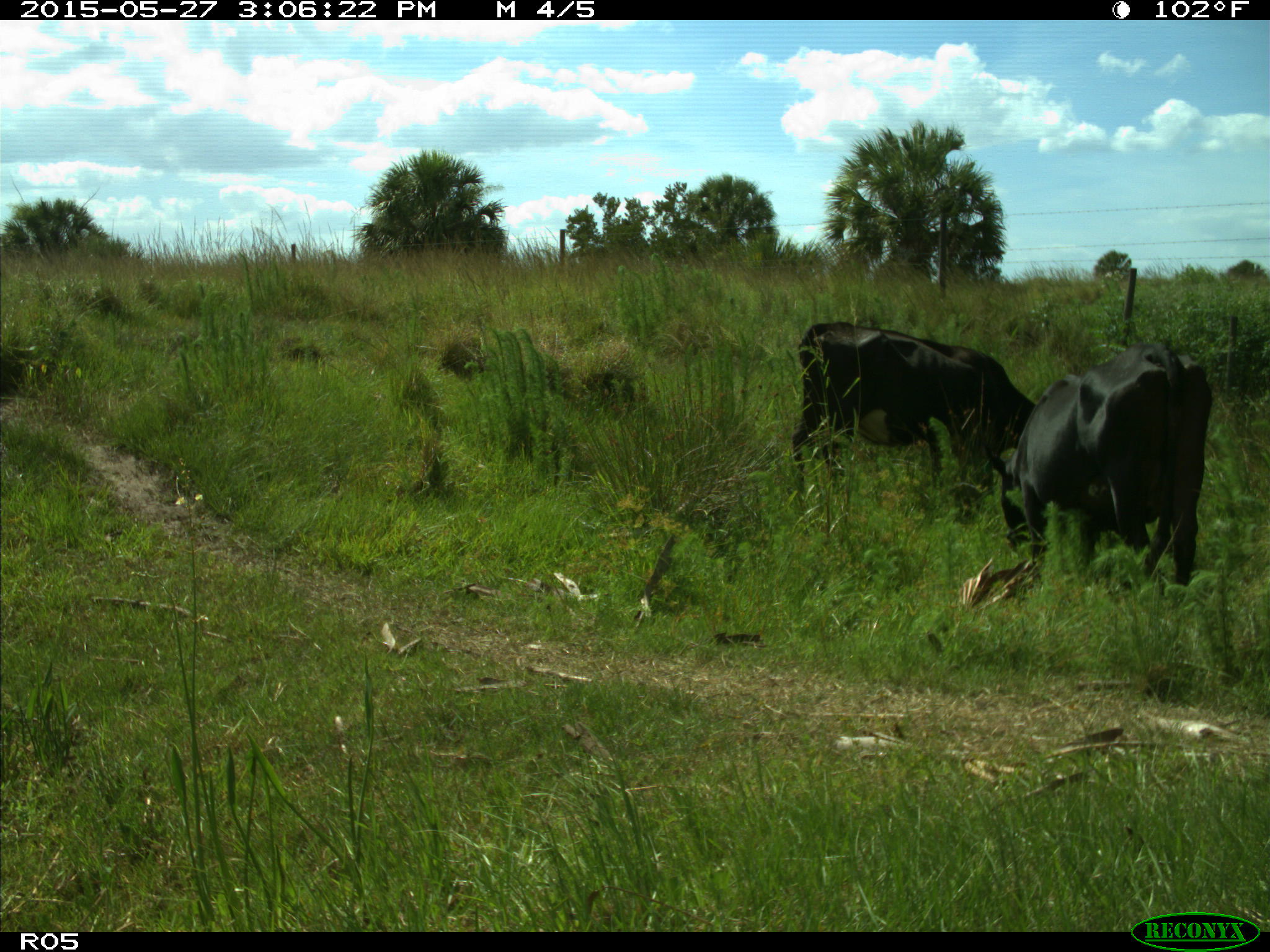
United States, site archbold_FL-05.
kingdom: Animalia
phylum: Chordata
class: Mammalia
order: Artiodactyla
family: Bovidae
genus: Bos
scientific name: Bos taurus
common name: domestic cow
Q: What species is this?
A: Bos taurus (domestic cow).